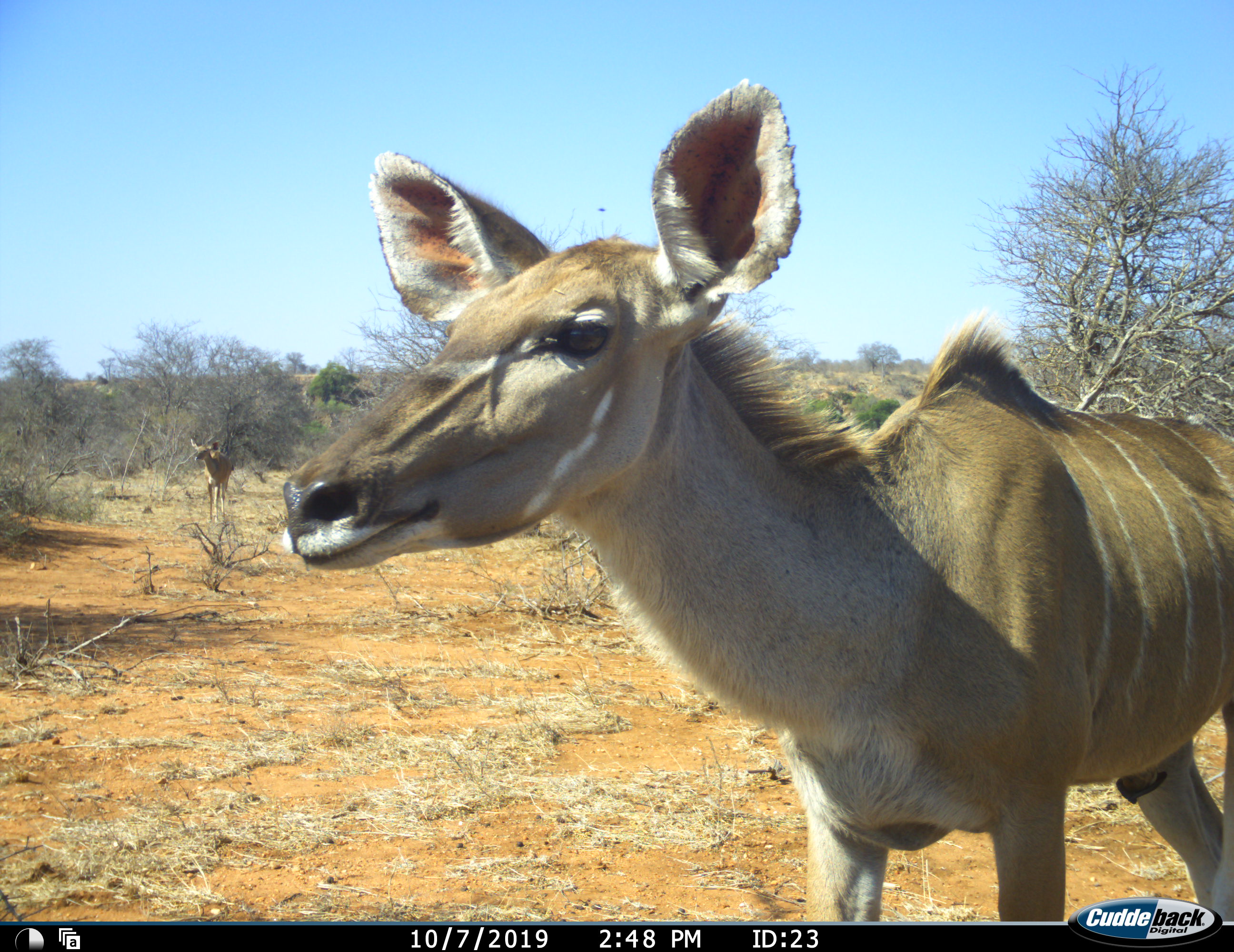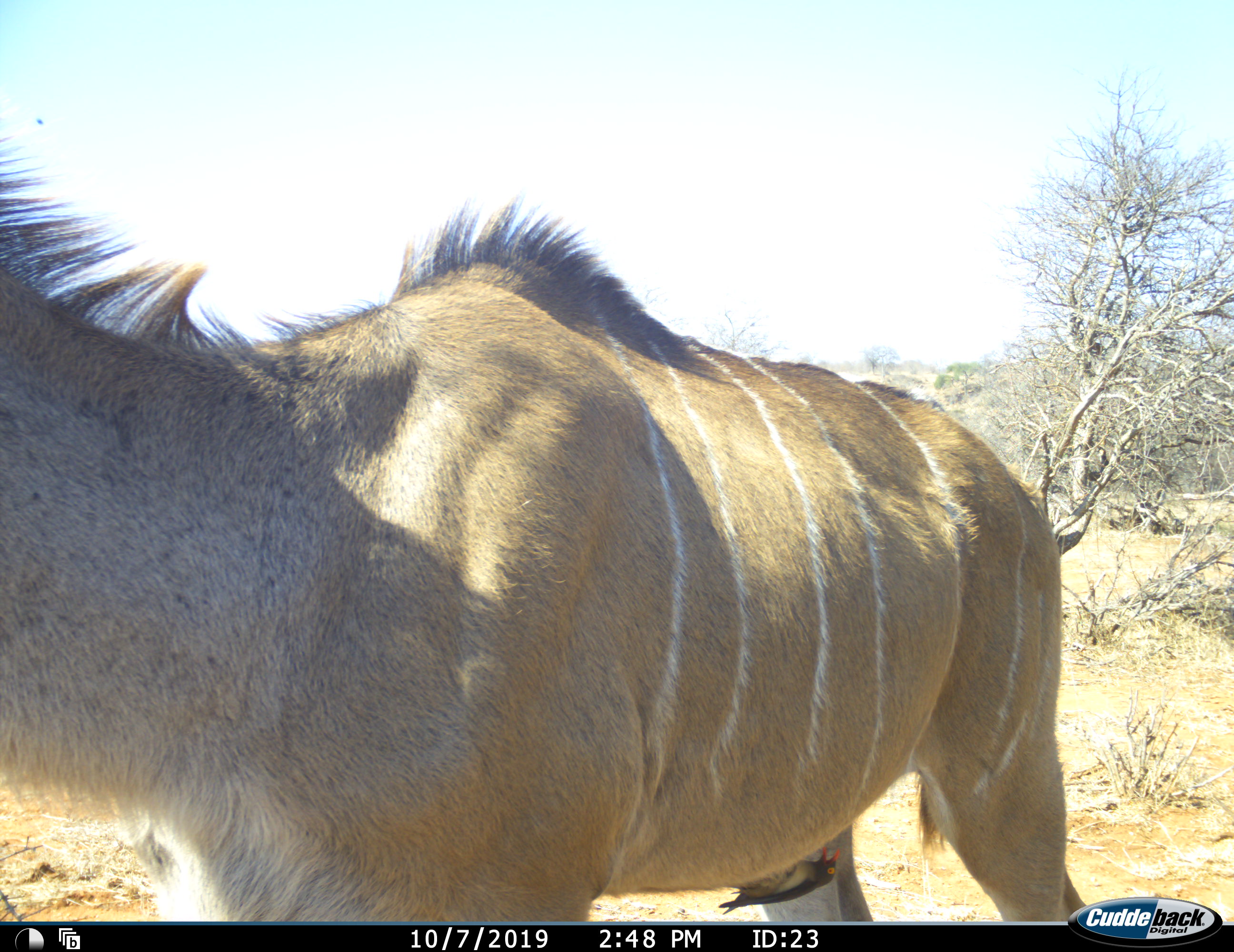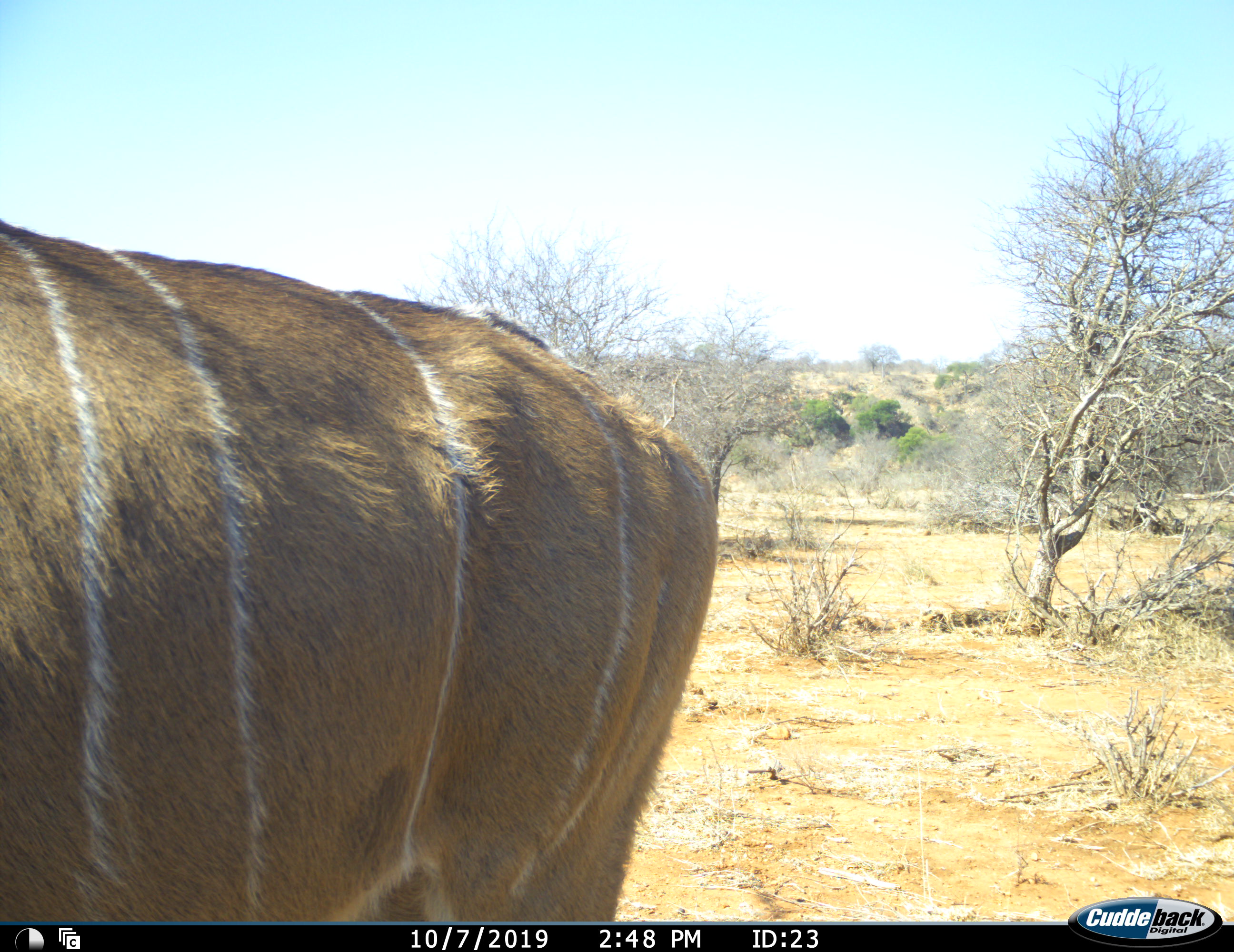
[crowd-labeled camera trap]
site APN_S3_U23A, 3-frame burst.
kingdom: Animalia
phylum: Chordata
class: Mammalia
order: Artiodactyla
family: Bovidae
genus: Tragelaphus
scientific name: Tragelaphus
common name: kudu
Kudu (Tragelaphus), count 2. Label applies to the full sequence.